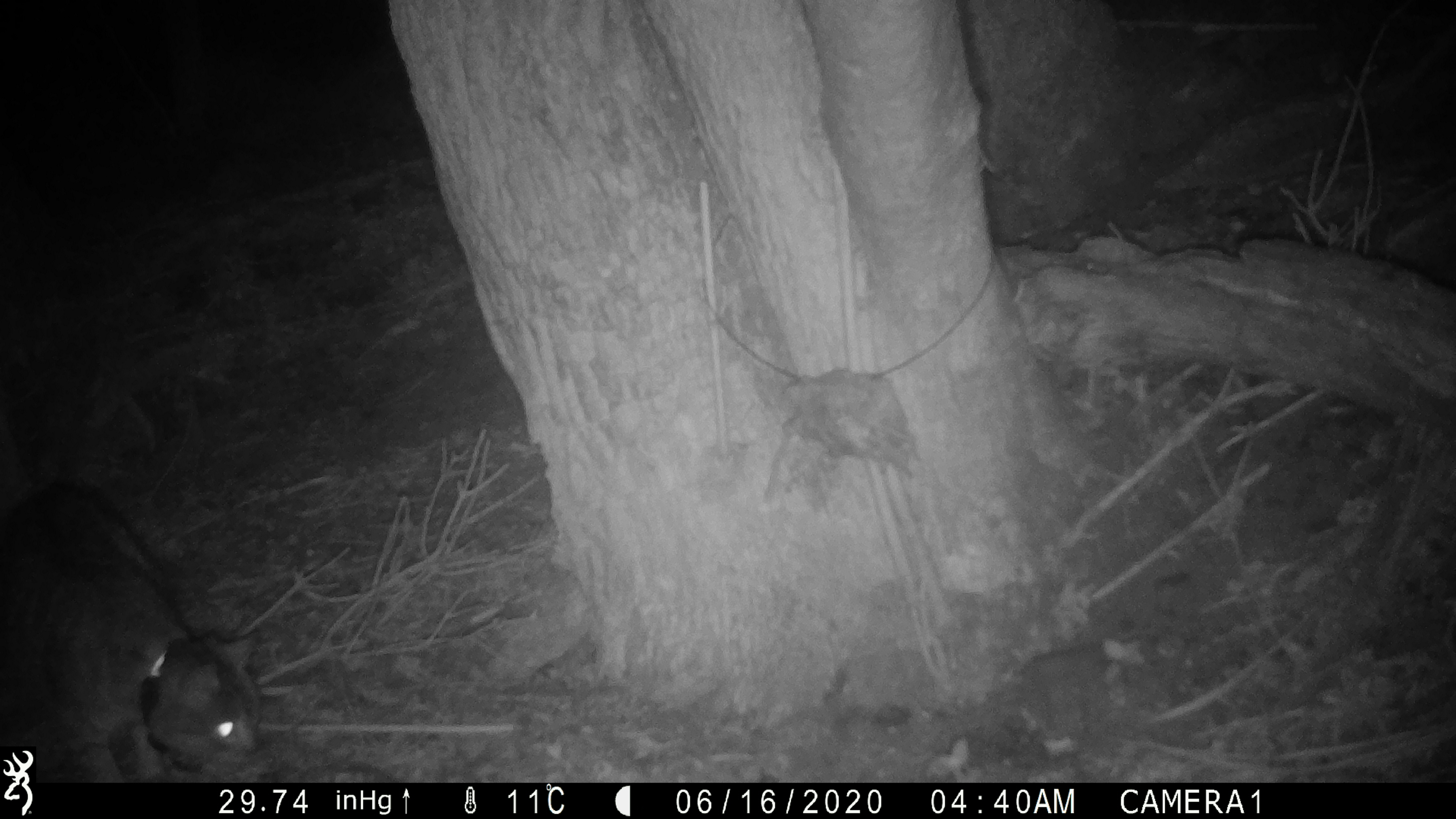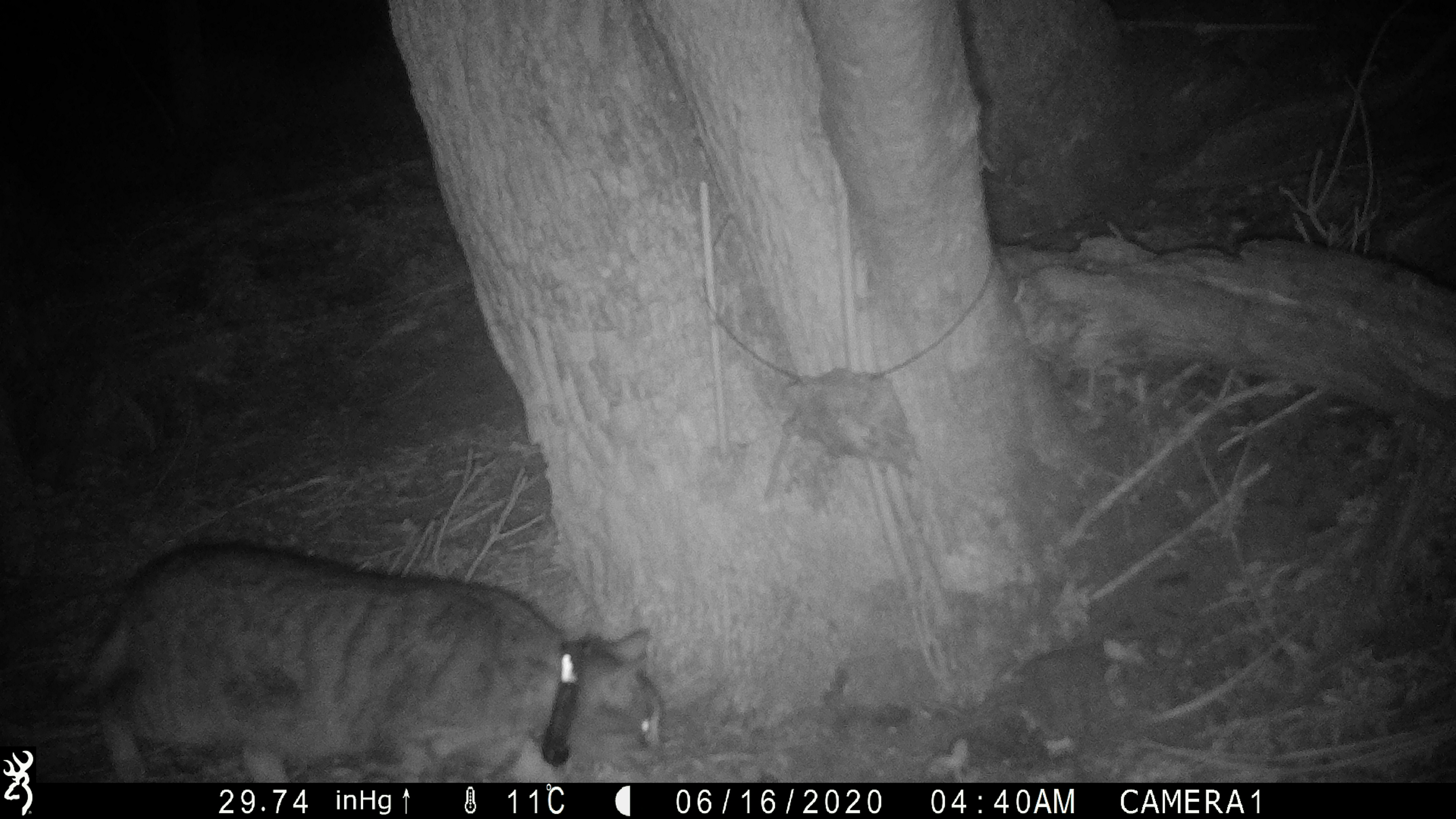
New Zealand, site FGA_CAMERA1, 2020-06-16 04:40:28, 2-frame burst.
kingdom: Animalia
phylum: Chordata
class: Mammalia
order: Carnivora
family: Felidae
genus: Felis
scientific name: Felis catus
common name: domestic cat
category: cat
Cat (domestic cat) (Felis catus).